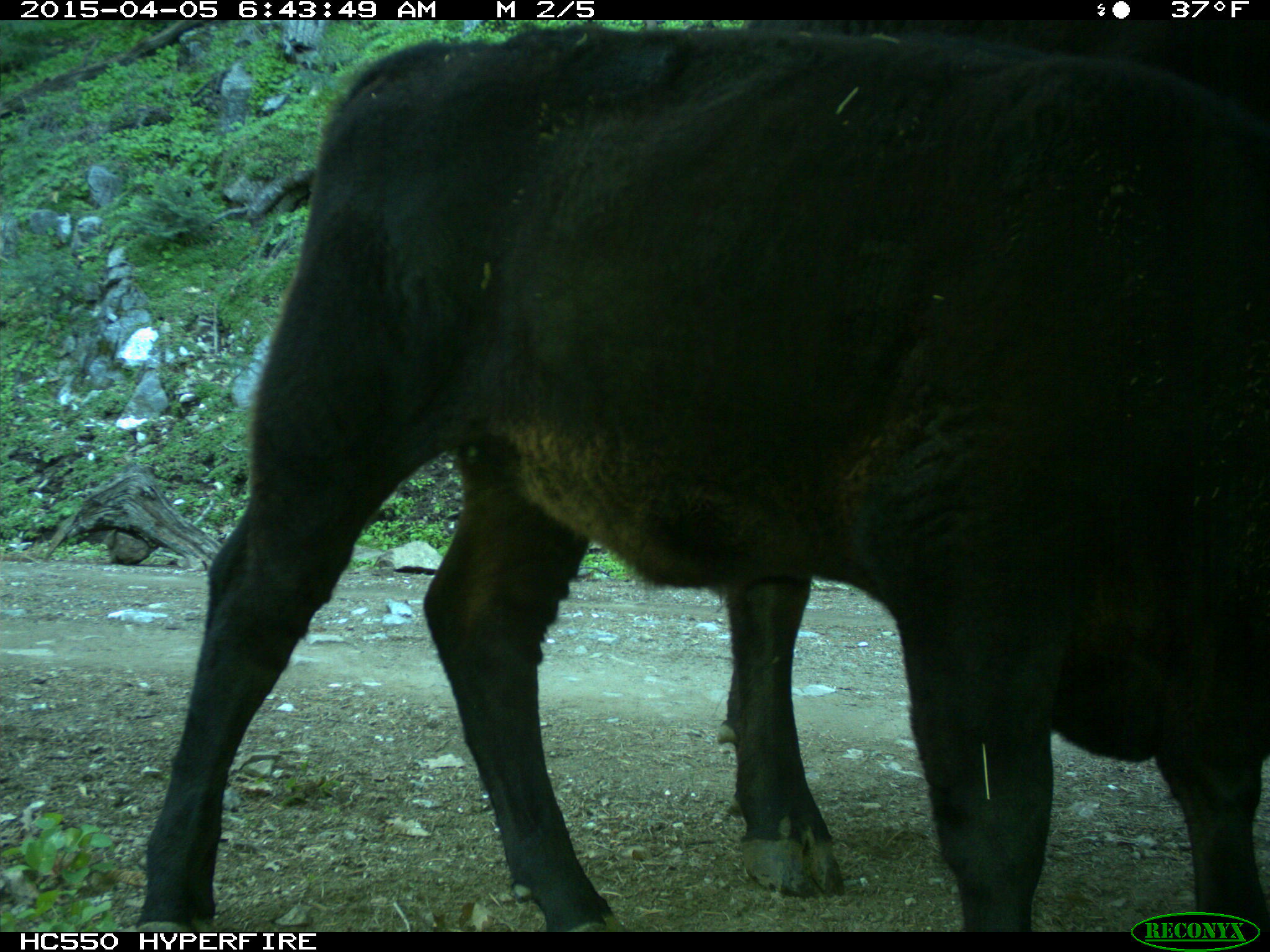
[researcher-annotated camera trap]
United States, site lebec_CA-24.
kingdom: Animalia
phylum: Chordata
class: Mammalia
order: Artiodactyla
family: Bovidae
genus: Bos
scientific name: Bos taurus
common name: domestic cow